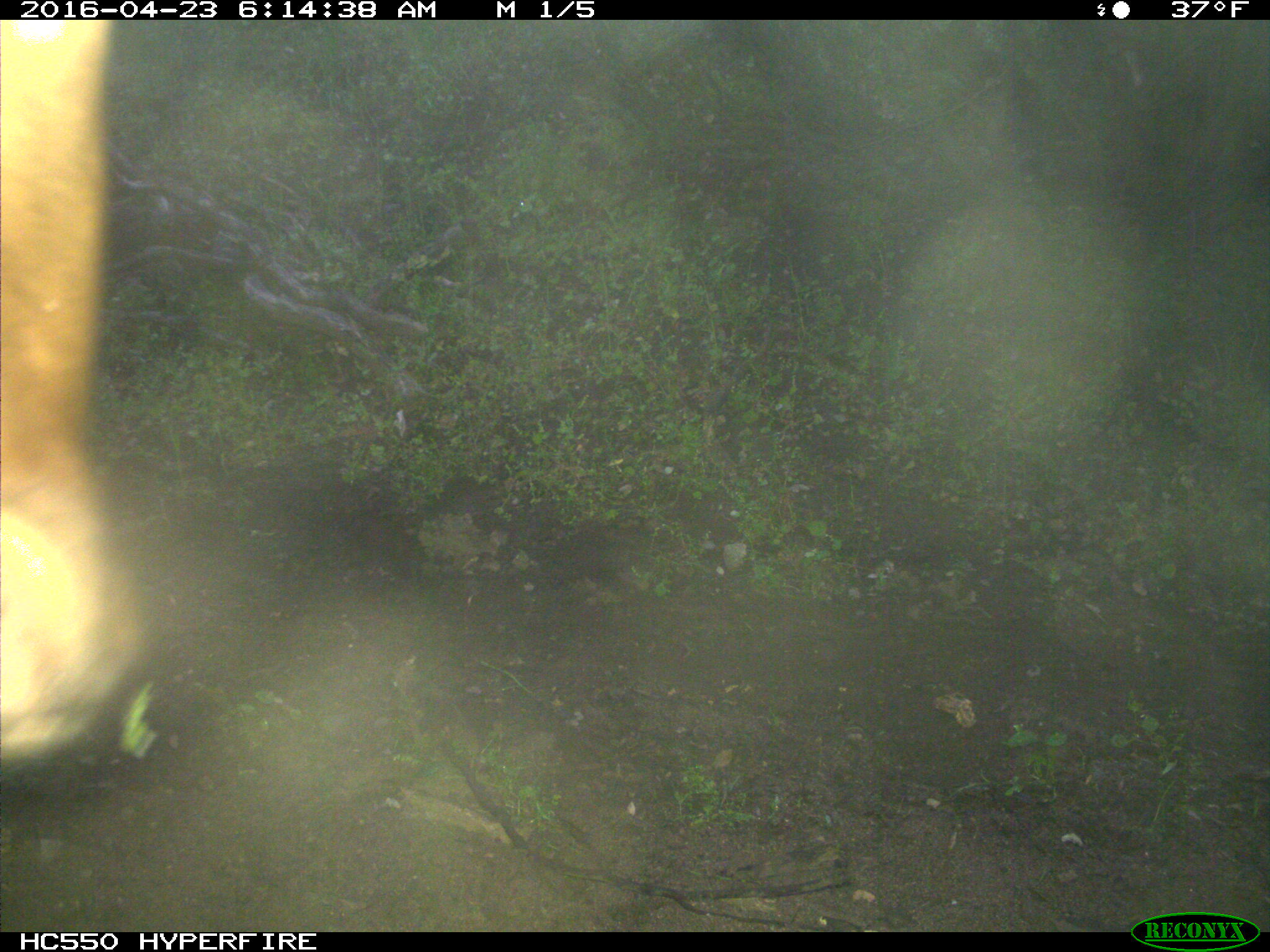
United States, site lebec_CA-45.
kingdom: Animalia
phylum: Chordata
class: Mammalia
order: Artiodactyla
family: Bovidae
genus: Bos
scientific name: Bos taurus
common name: domestic cow